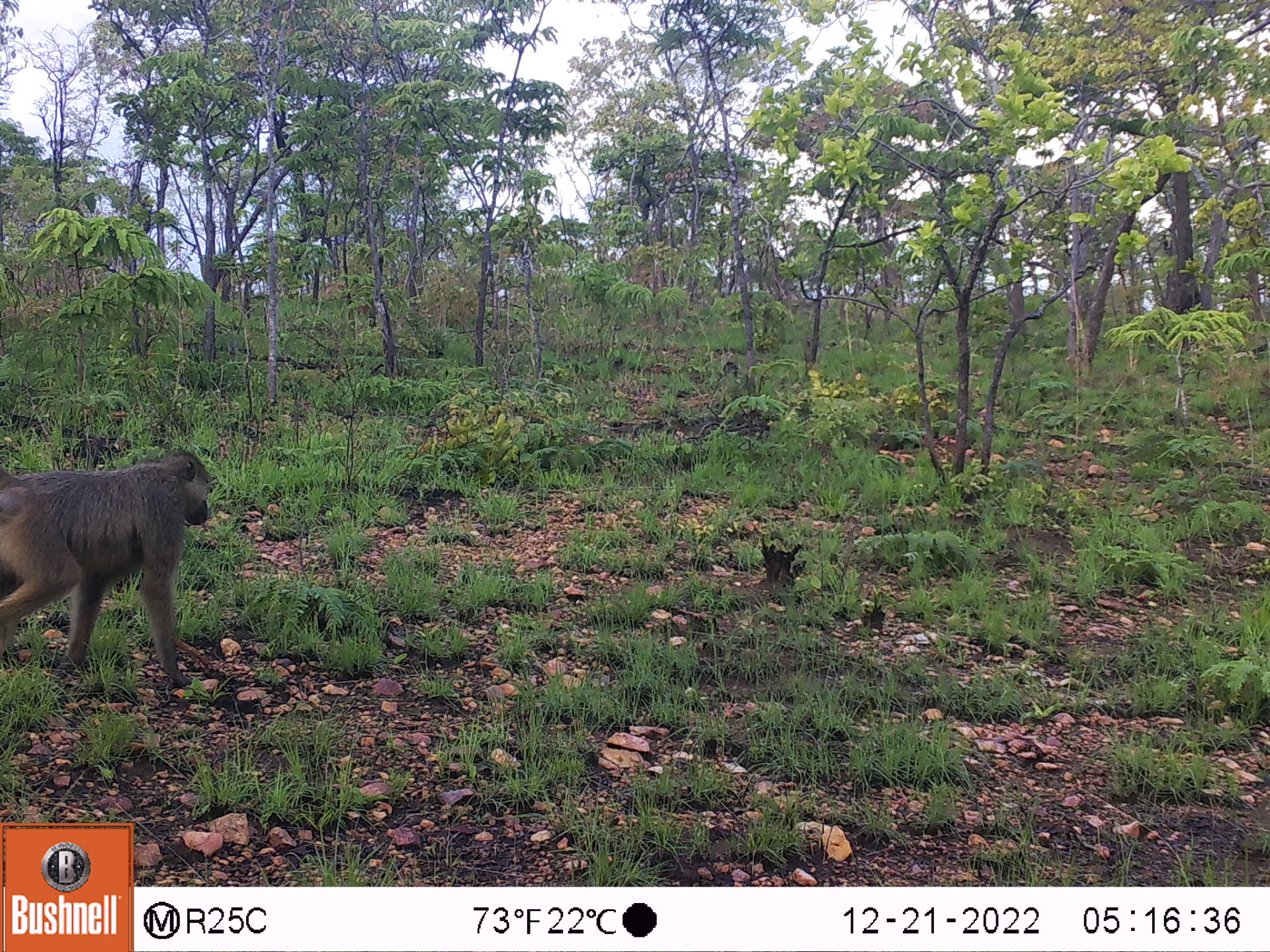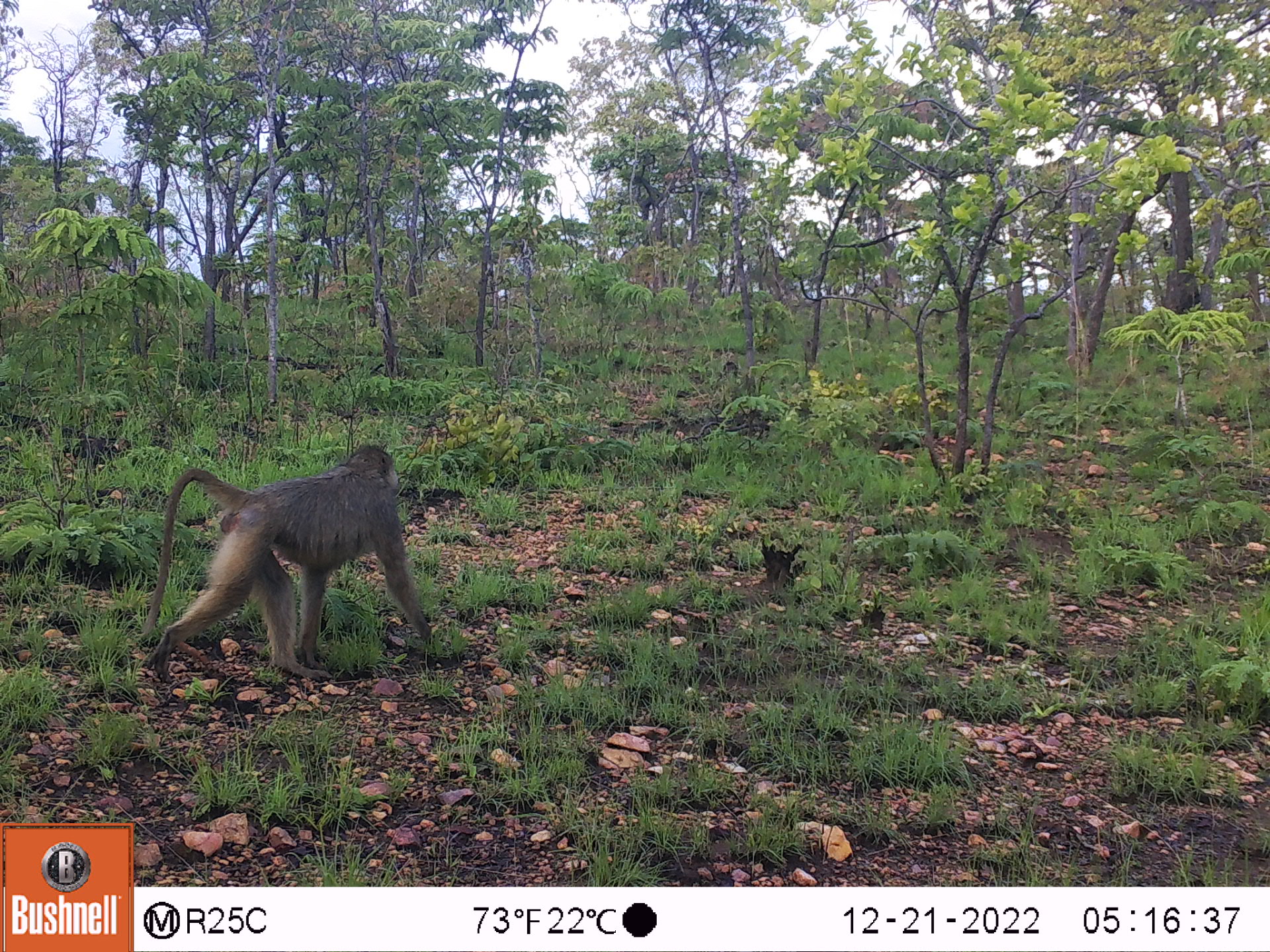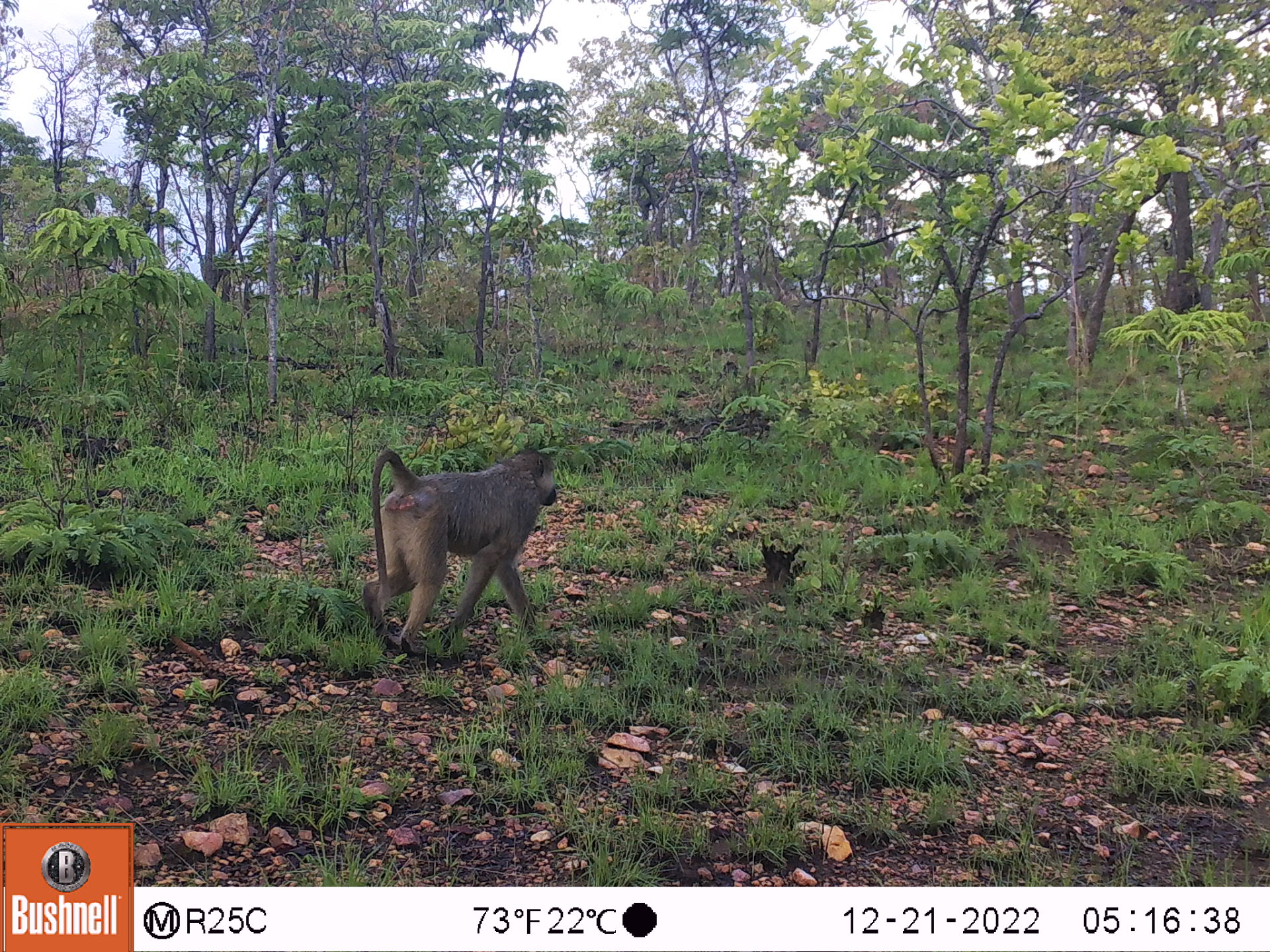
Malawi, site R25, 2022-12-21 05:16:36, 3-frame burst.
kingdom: Animalia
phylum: Chordata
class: Mammalia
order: Primates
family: Cercopithecidae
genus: Papio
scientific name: Papio cynocephalus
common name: yellow baboon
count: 1